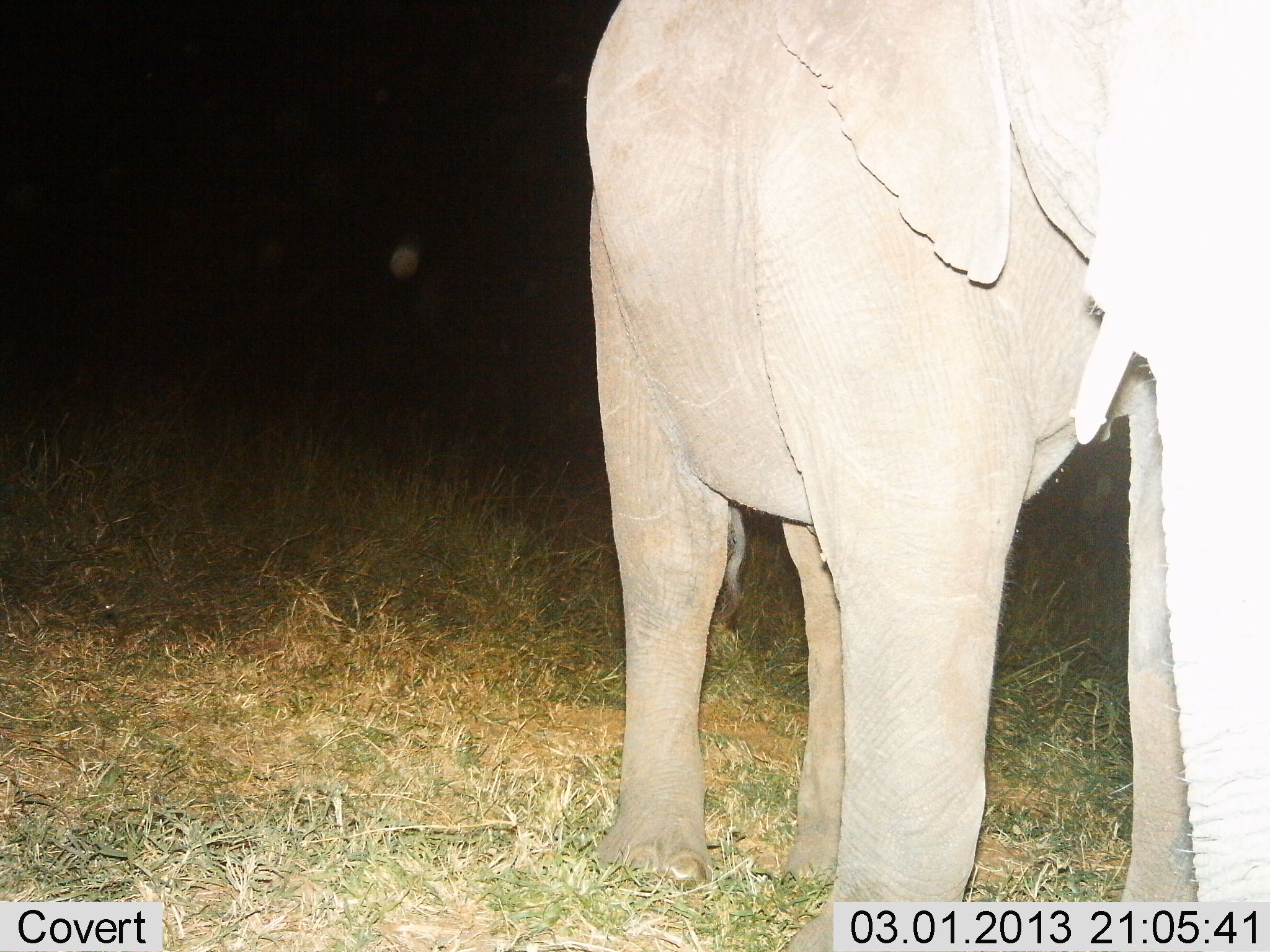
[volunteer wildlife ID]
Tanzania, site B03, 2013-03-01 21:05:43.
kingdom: Animalia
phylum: Chordata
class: Mammalia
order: Proboscidea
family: Elephantidae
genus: Loxodonta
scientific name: Loxodonta africana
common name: african bush elephant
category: elephant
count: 1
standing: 96%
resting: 0%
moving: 4%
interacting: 4%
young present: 4%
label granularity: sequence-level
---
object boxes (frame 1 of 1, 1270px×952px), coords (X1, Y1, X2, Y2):
animal: (586, 0, 1270, 949)